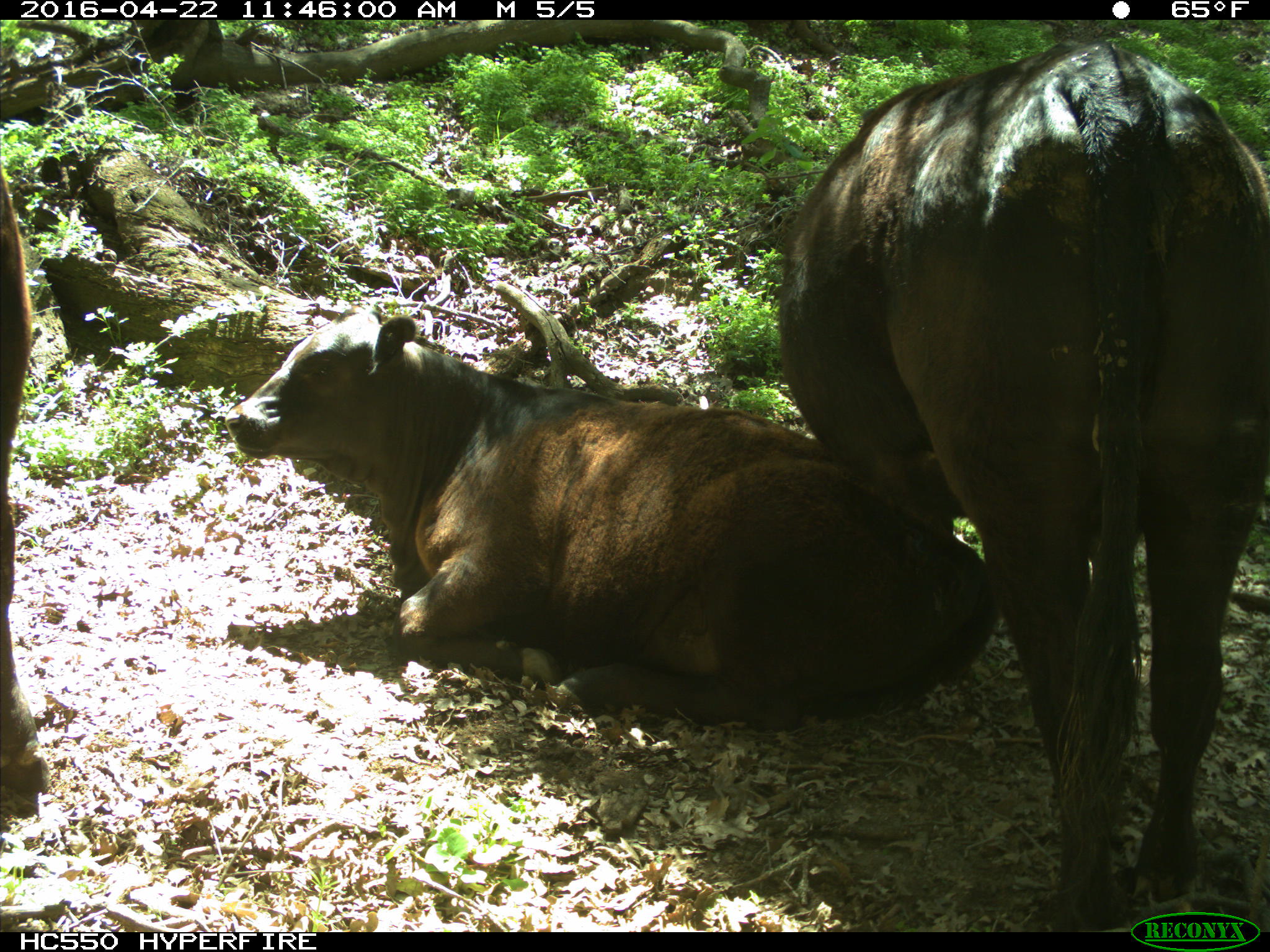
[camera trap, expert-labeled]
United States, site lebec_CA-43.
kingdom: Animalia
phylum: Chordata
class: Mammalia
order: Artiodactyla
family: Bovidae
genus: Bos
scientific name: Bos taurus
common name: domestic cow